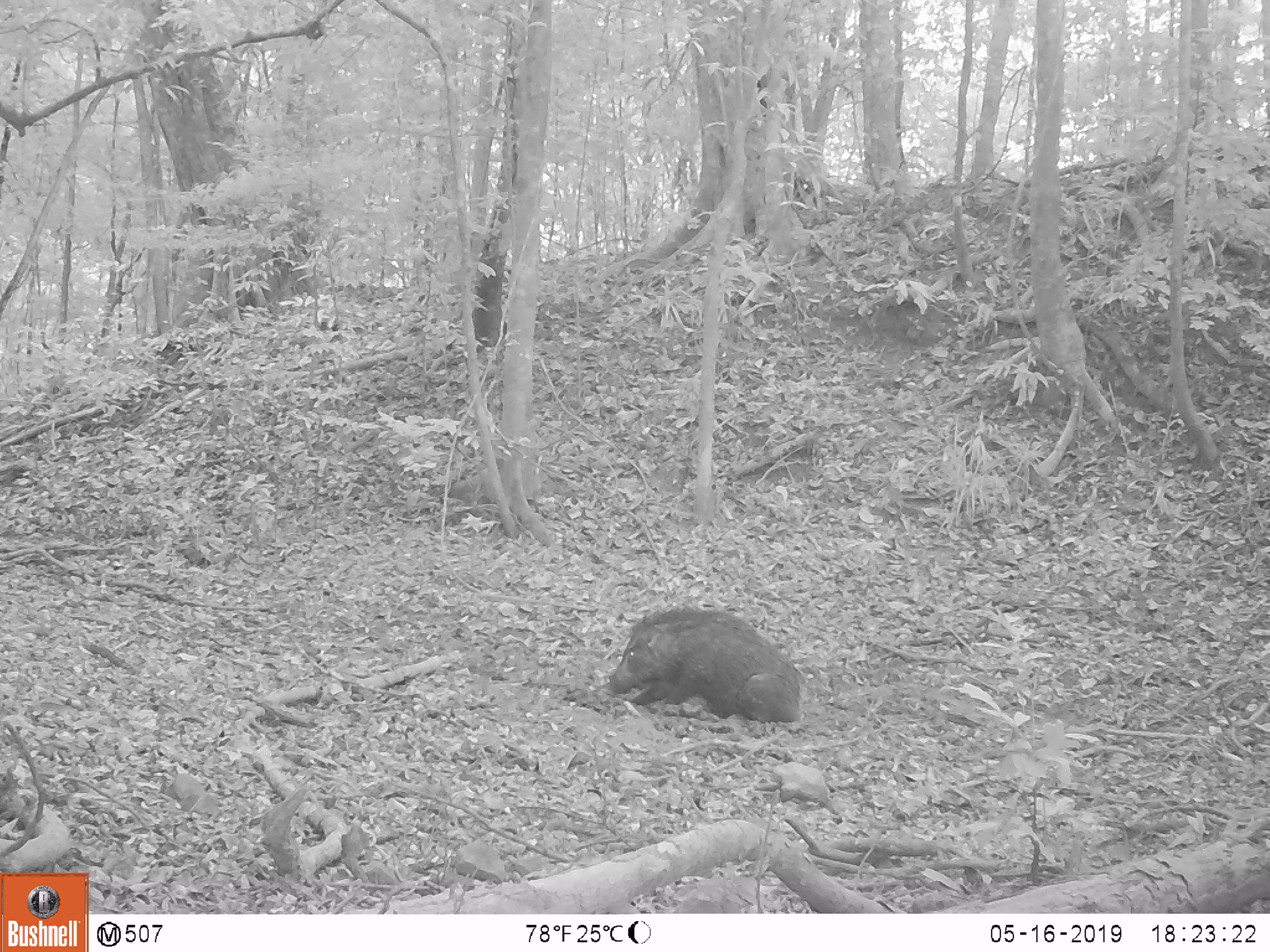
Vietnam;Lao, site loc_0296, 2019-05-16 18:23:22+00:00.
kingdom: Animalia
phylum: Chordata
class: Mammalia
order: Artiodactyla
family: Suidae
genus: Sus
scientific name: Sus scrofa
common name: eurasian wild pig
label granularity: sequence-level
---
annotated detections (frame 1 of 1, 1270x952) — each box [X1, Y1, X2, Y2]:
eurasian wild pig: [607, 602, 805, 723]